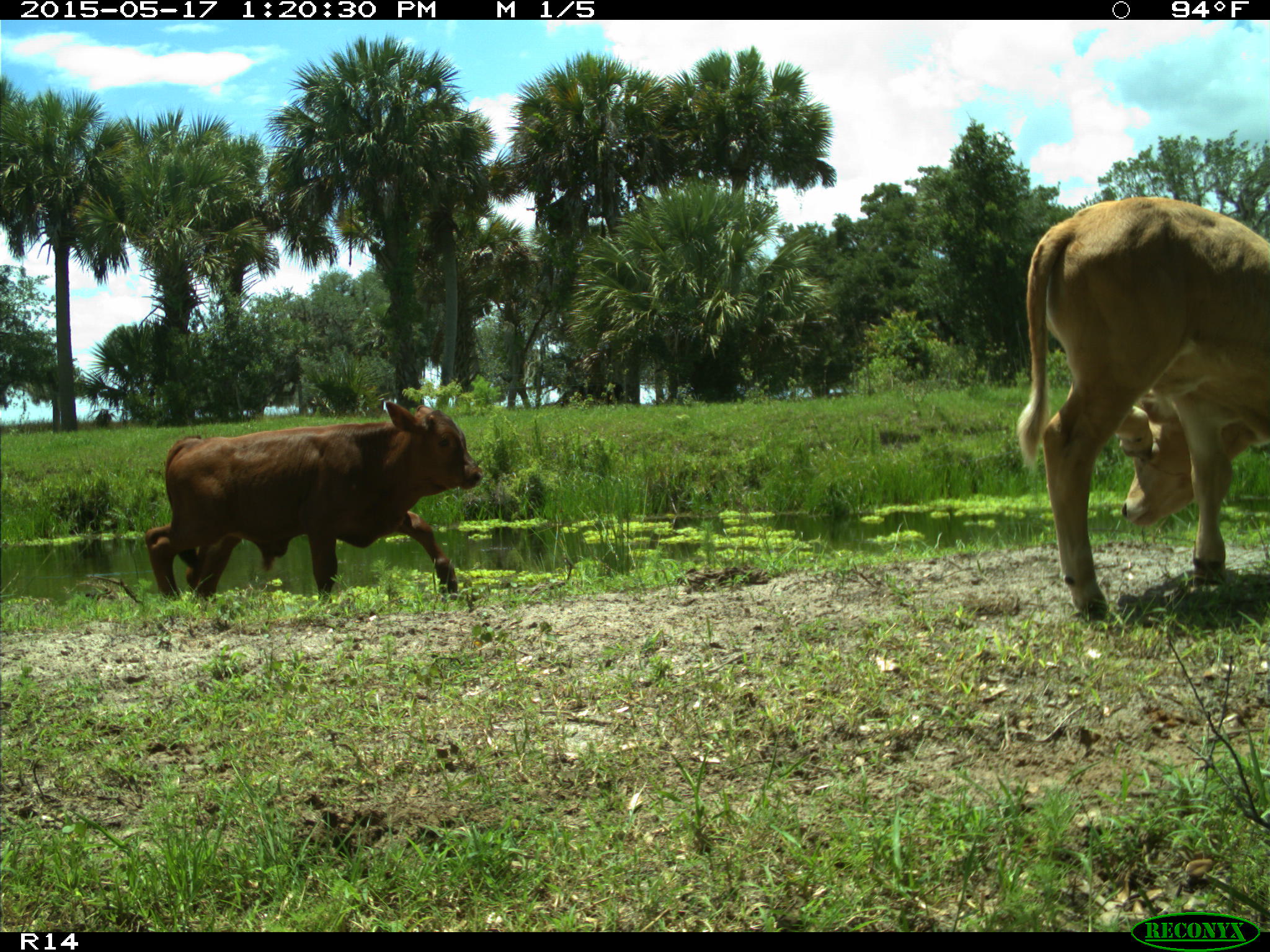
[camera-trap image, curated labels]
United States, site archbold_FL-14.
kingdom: Animalia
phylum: Chordata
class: Mammalia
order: Artiodactyla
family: Bovidae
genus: Bos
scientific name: Bos taurus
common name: domestic cow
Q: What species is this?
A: Bos taurus (domestic cow).